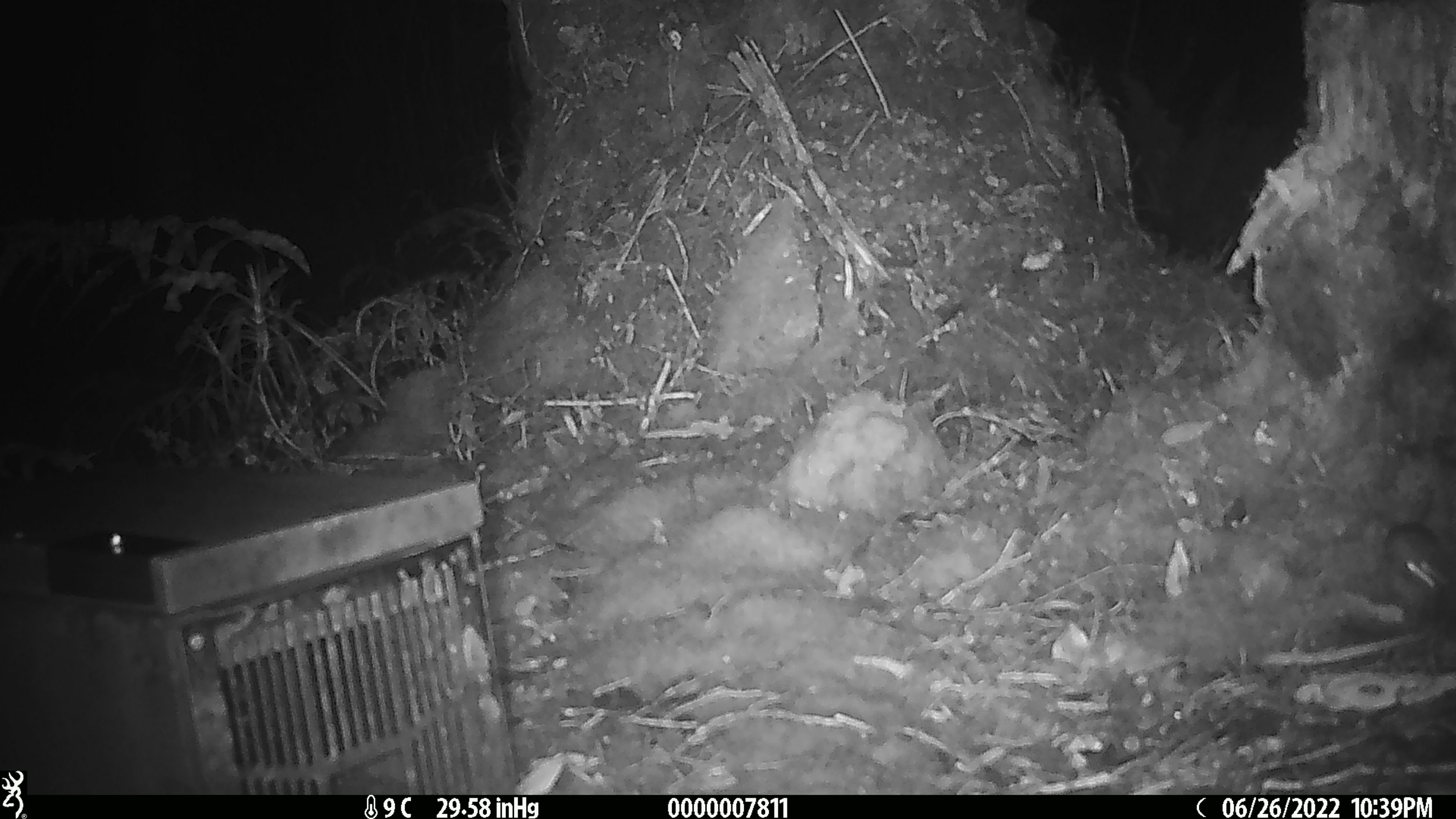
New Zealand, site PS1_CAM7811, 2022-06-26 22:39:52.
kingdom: Animalia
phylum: Chordata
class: Mammalia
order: Rodentia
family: Muridae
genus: Mus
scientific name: Mus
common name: mouse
Mouse (Mus).